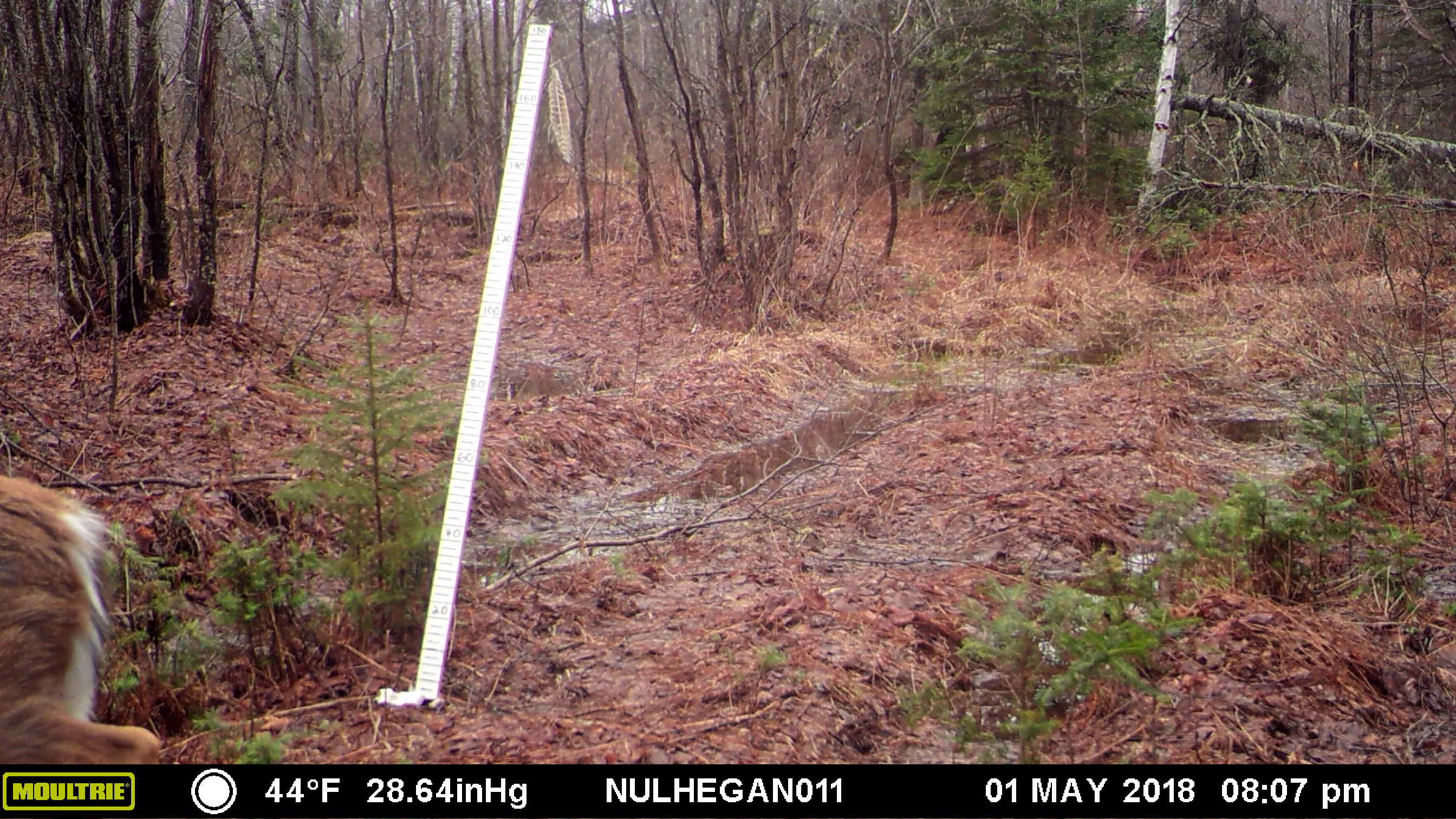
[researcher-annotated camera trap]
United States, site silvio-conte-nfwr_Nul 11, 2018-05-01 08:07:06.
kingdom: Animalia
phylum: Chordata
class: Mammalia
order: Artiodactyla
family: Cervidae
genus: Odocoileus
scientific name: Odocoileus virginianus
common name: white-tailed deer